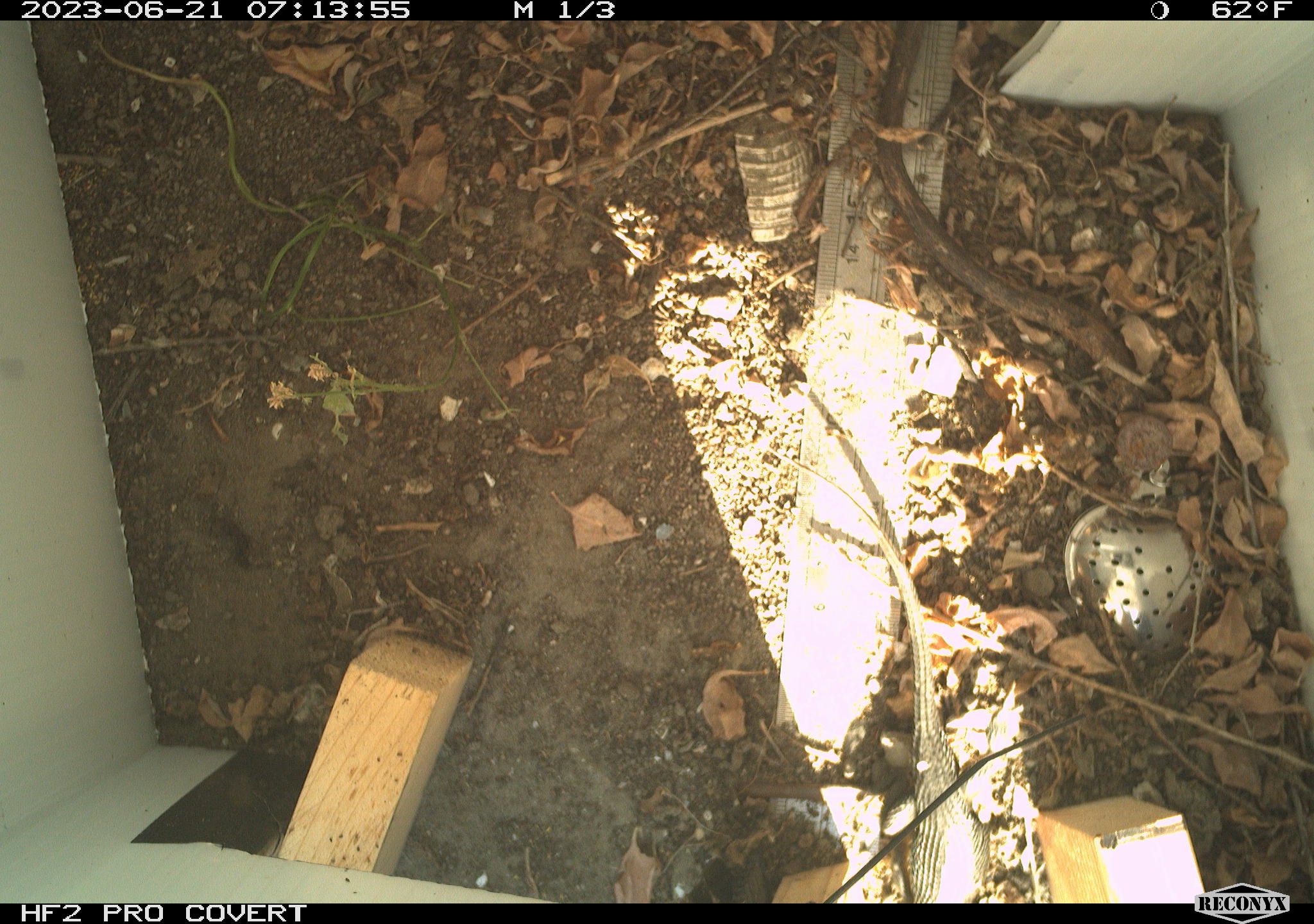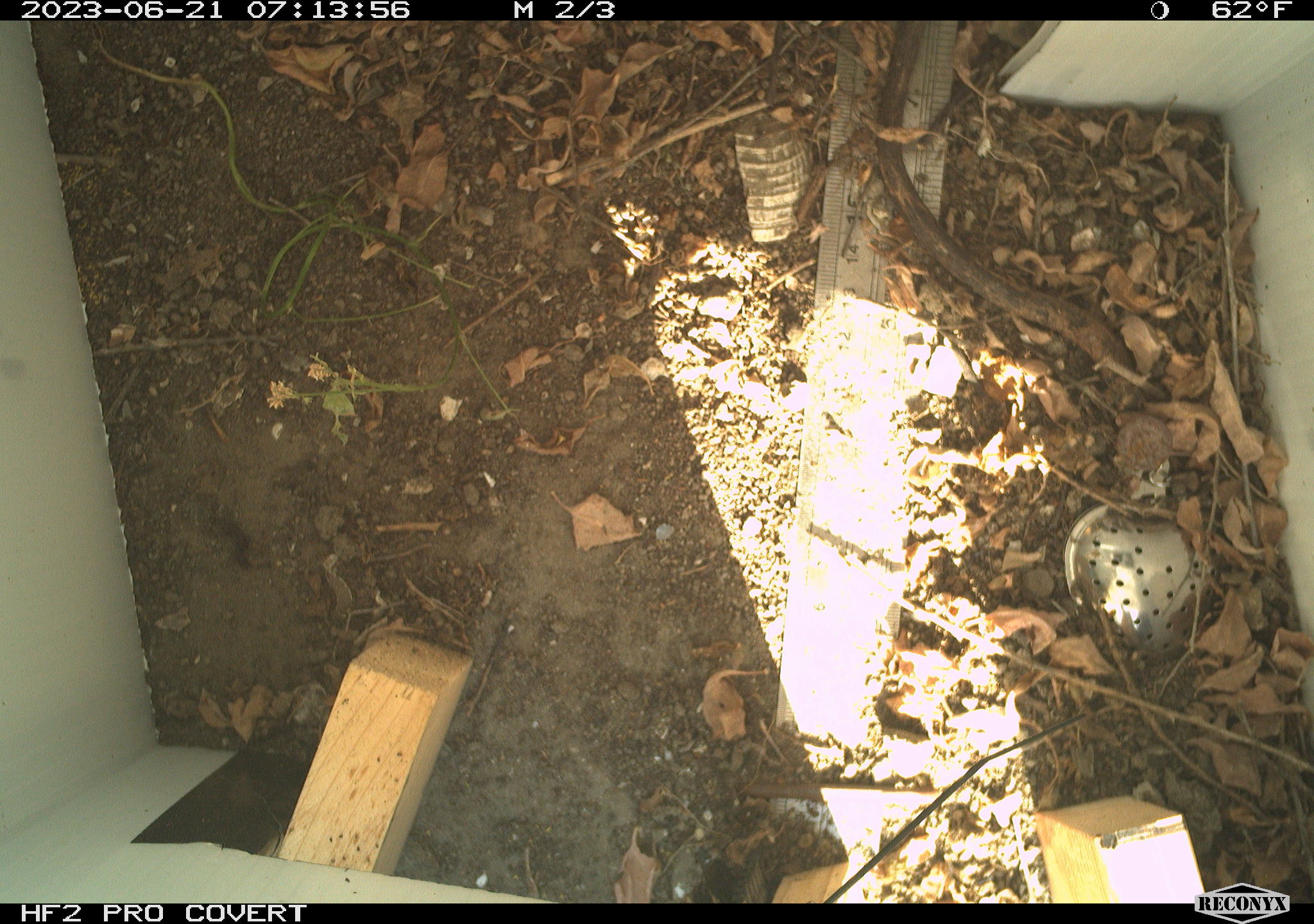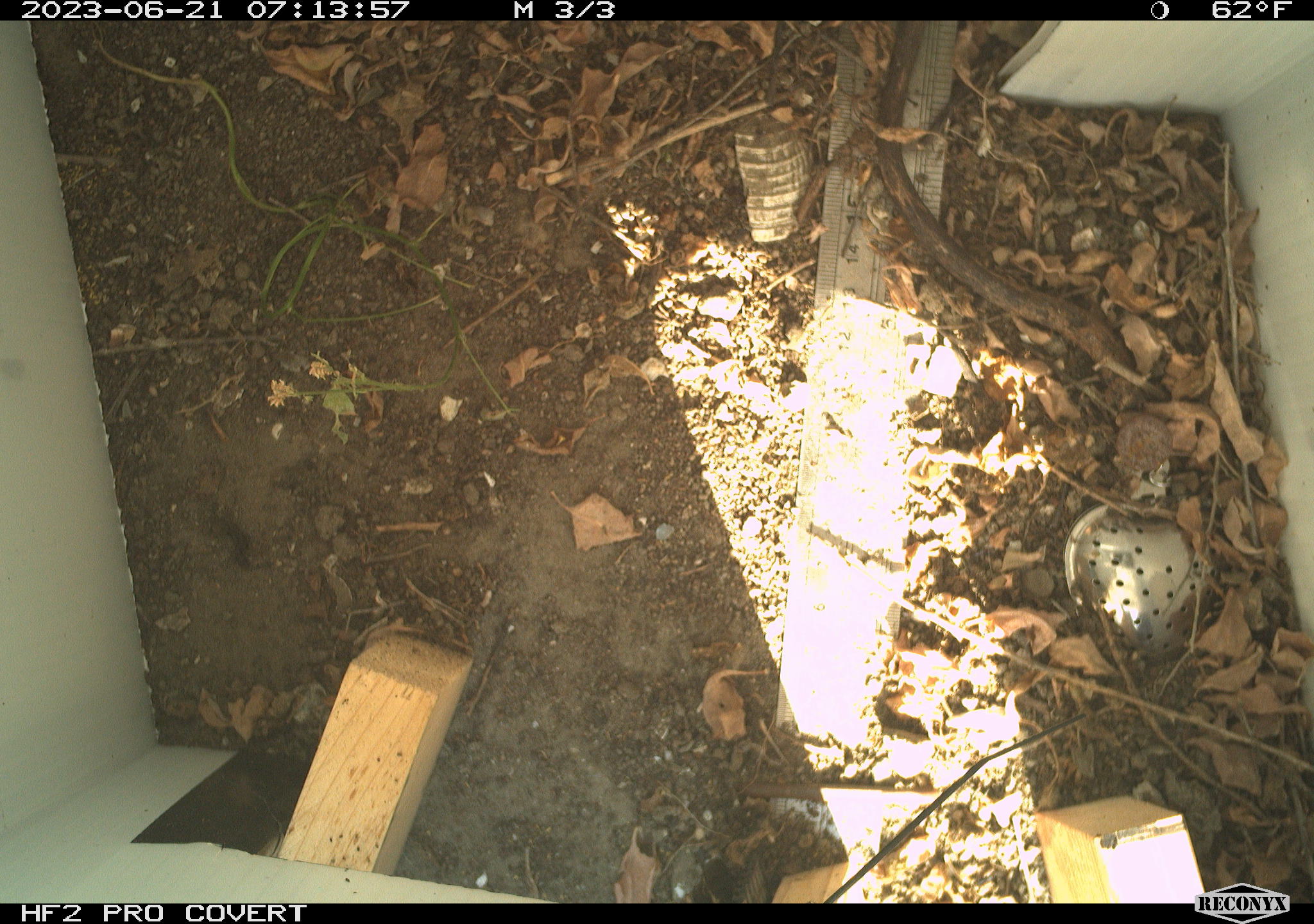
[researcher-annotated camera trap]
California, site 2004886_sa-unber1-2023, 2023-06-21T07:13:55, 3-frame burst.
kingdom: Animalia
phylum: Chordata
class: Reptilia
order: Squamata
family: Phrynosomatidae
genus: Sceloporus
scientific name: Sceloporus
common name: spiny lizards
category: sceloporus species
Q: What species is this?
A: Sceloporus species (spiny lizards) (Sceloporus).